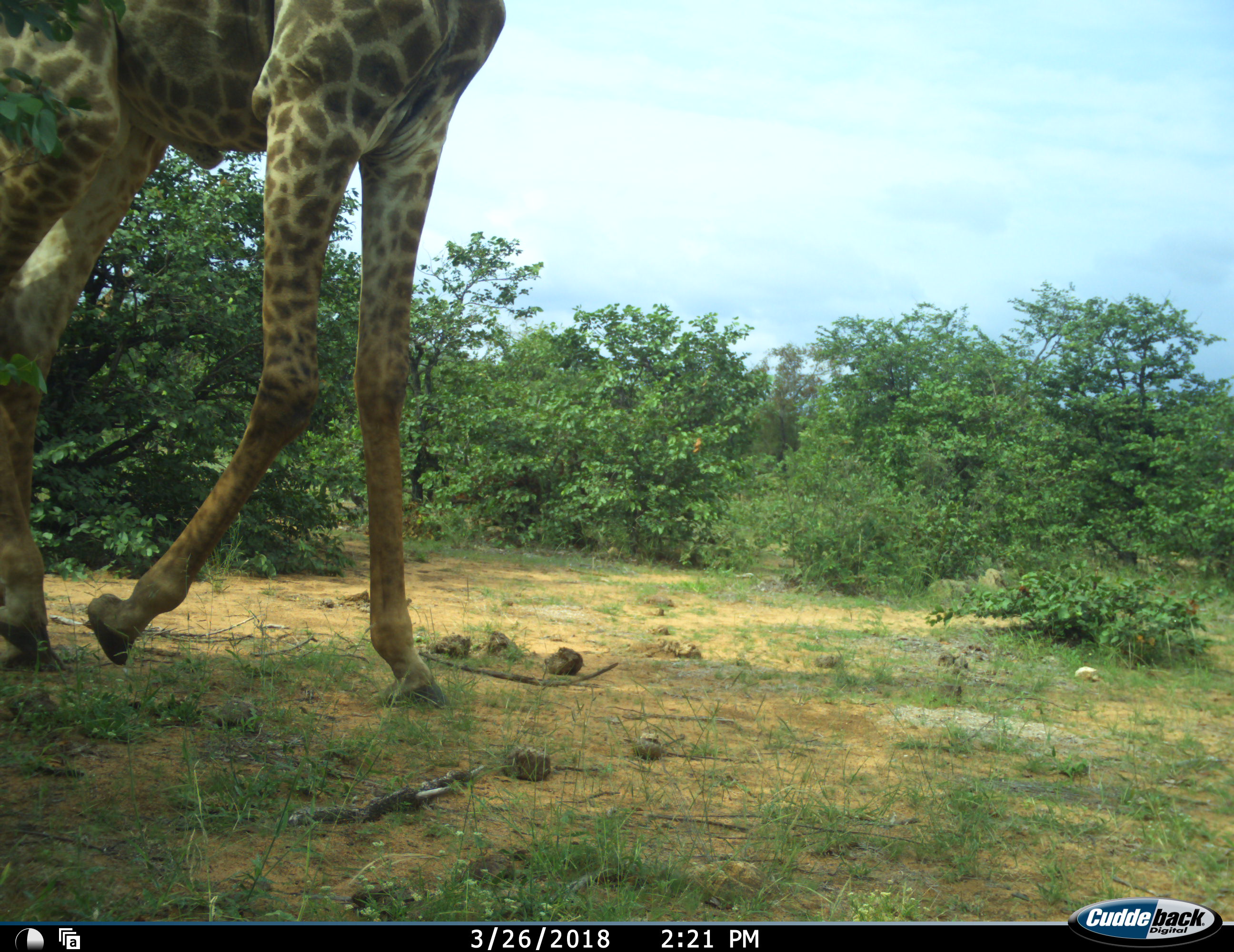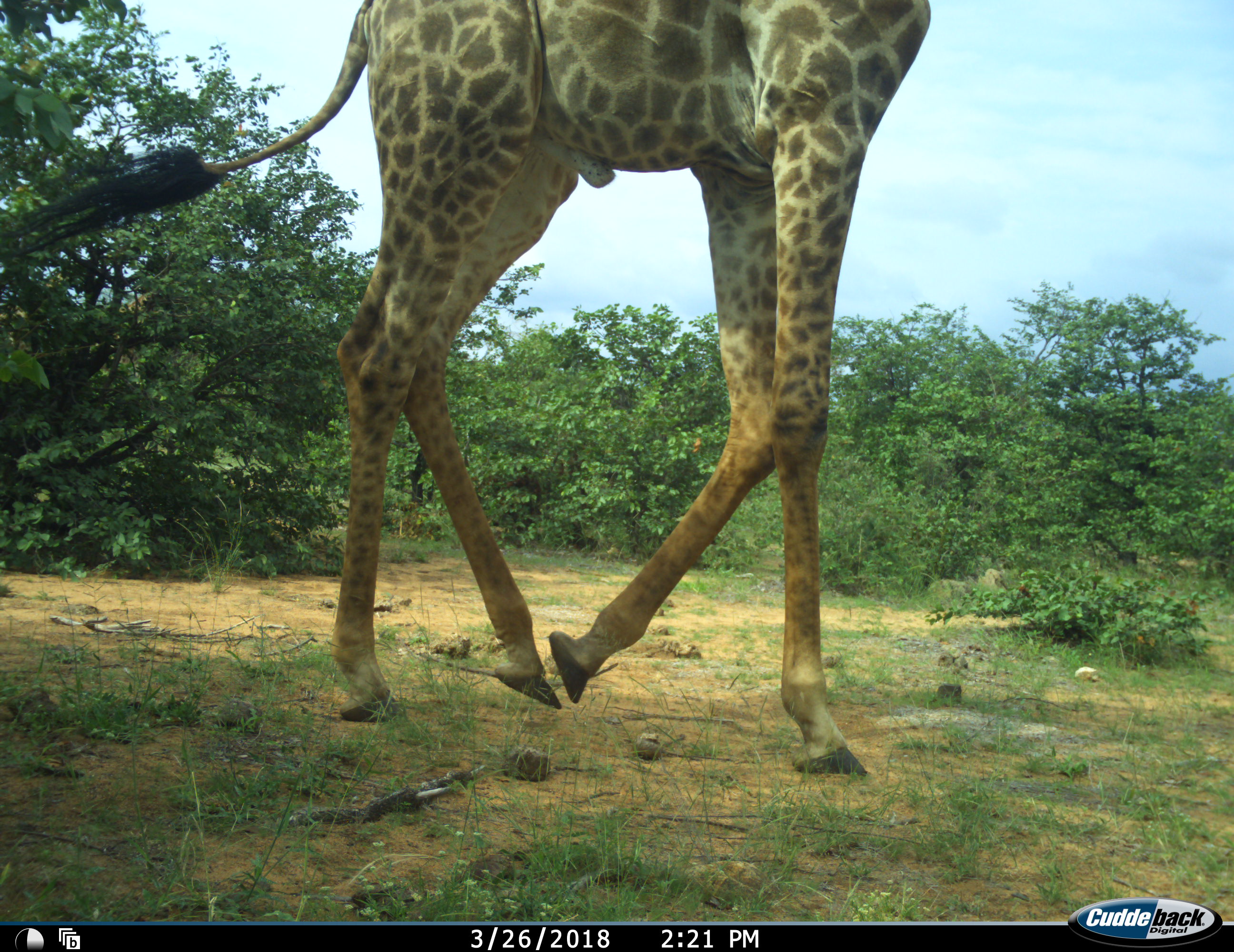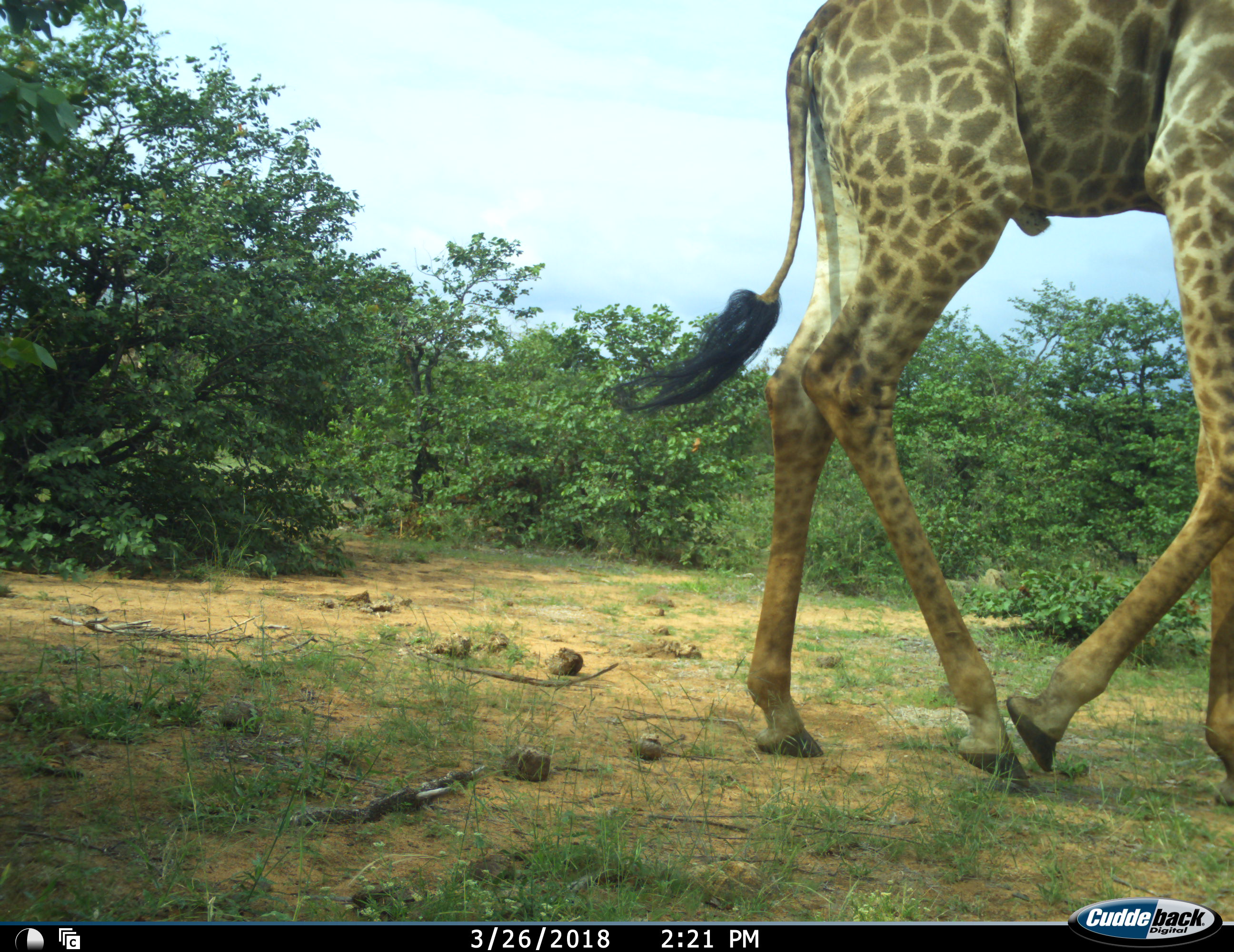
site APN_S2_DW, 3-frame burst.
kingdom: Animalia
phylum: Chordata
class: Mammalia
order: Artiodactyla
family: Giraffidae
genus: Giraffa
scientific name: Giraffa camelopardalis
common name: giraffe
Giraffe (Giraffa camelopardalis), count 1. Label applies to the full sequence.